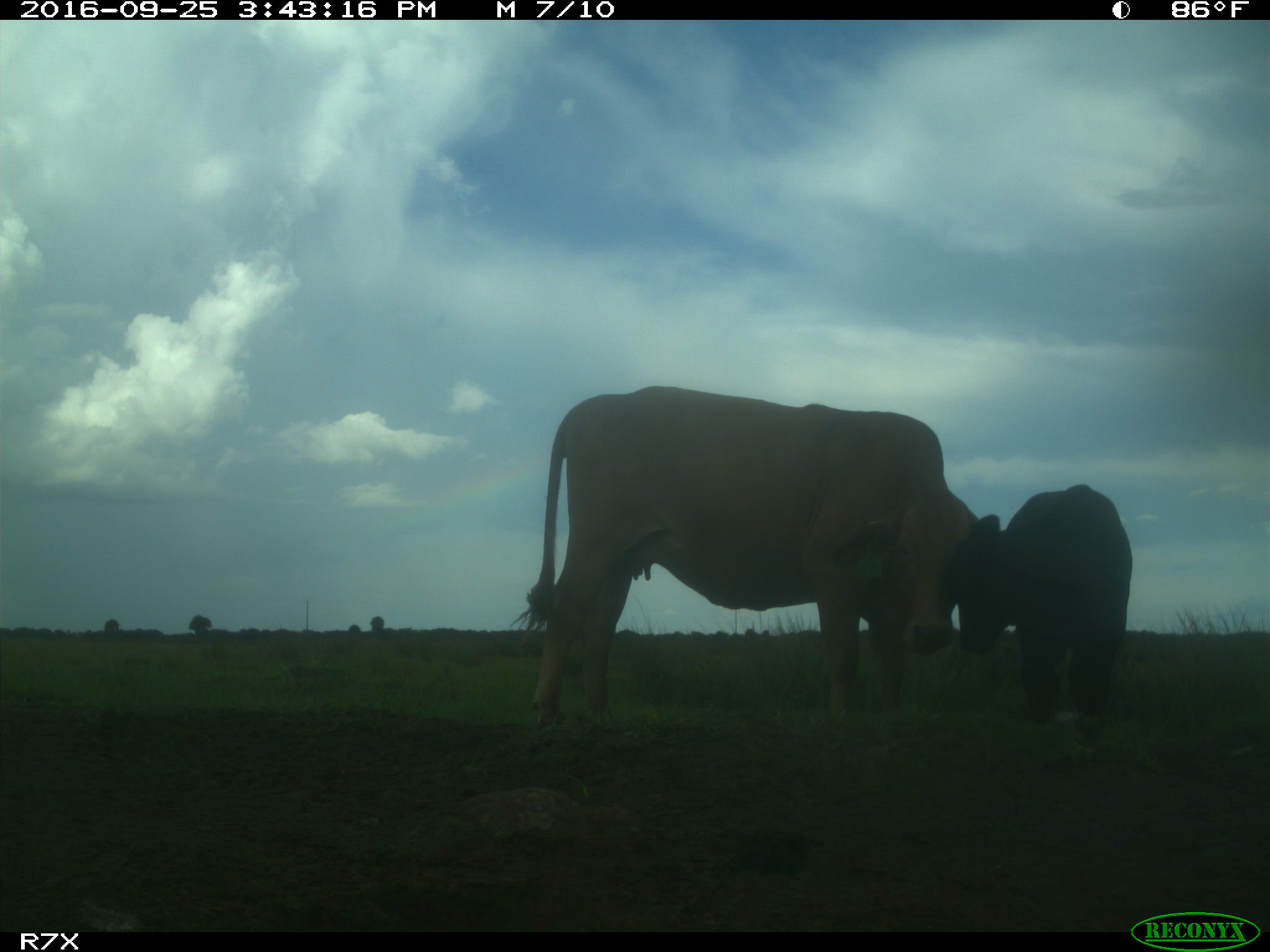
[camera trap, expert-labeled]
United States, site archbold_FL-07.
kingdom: Animalia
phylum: Chordata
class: Mammalia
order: Artiodactyla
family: Bovidae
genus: Bos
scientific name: Bos taurus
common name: domestic cow